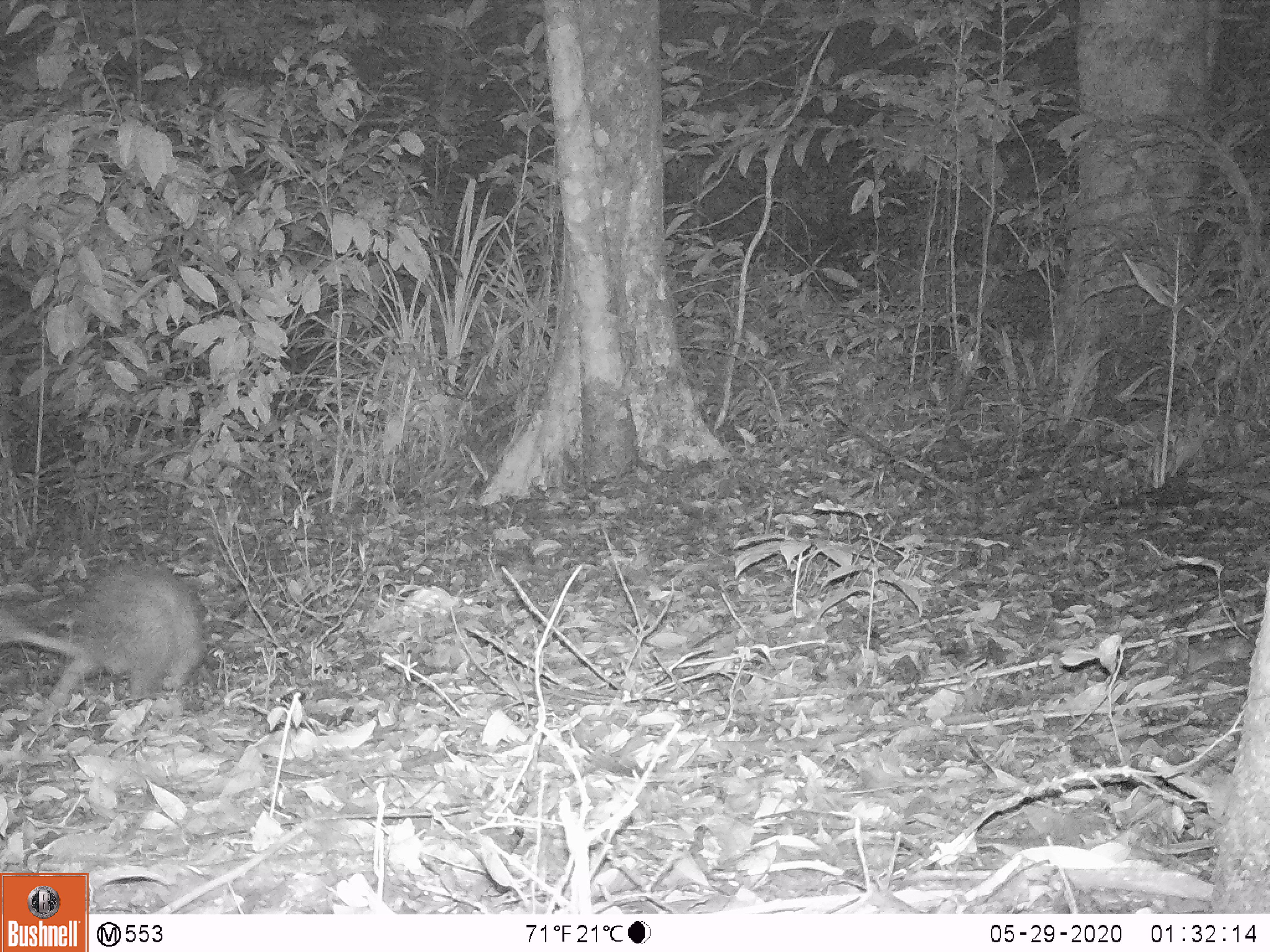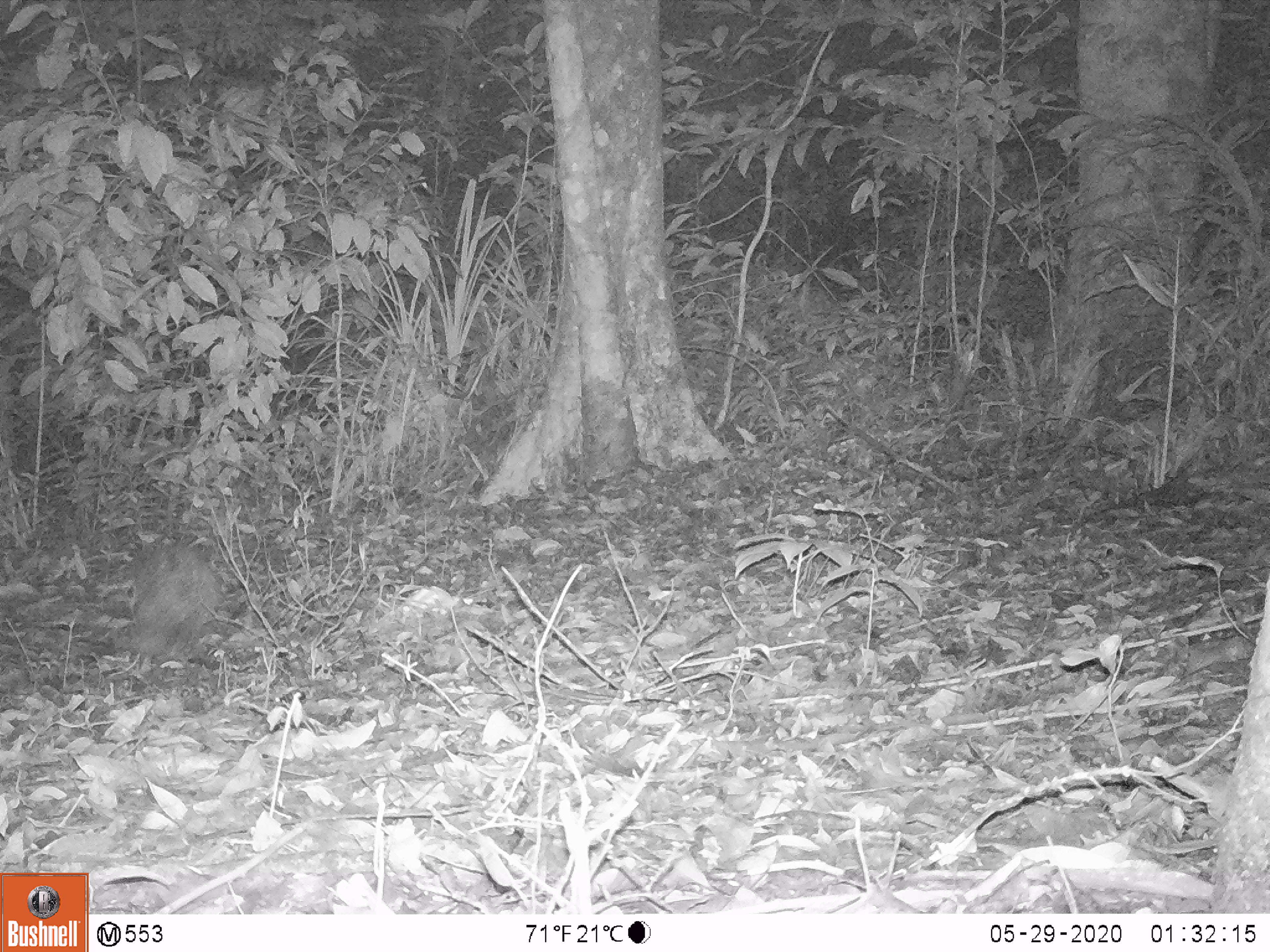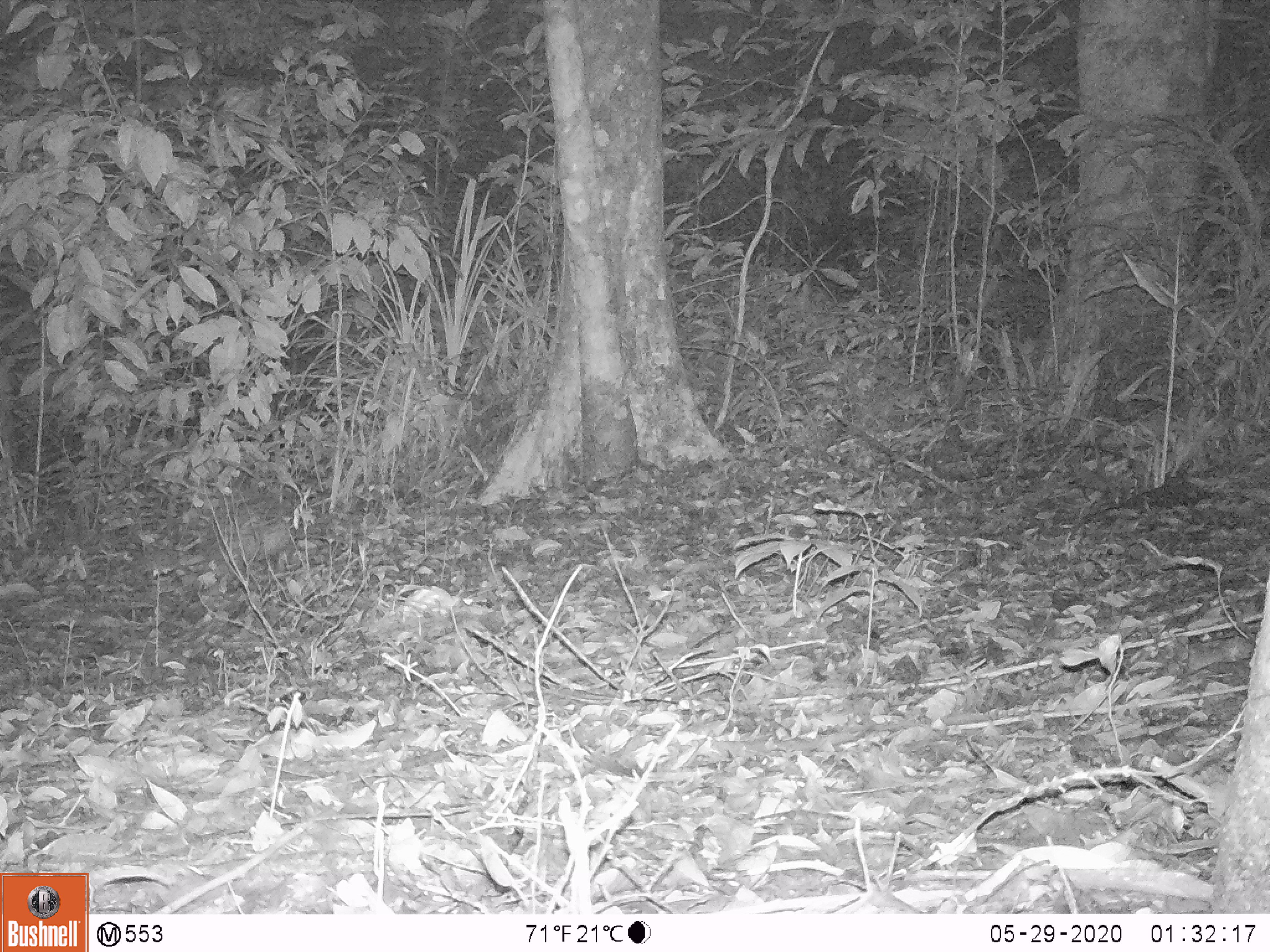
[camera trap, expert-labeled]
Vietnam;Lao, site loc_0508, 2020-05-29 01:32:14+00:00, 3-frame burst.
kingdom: Animalia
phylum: Chordata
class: Mammalia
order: Rodentia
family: Hystricidae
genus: Atherurus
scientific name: Atherurus macrourus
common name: asiatic brush-tailed porcupine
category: asiatic brush tailed porcupine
Asiatic brush tailed porcupine (asiatic brush-tailed porcupine) (Atherurus macrourus). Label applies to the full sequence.